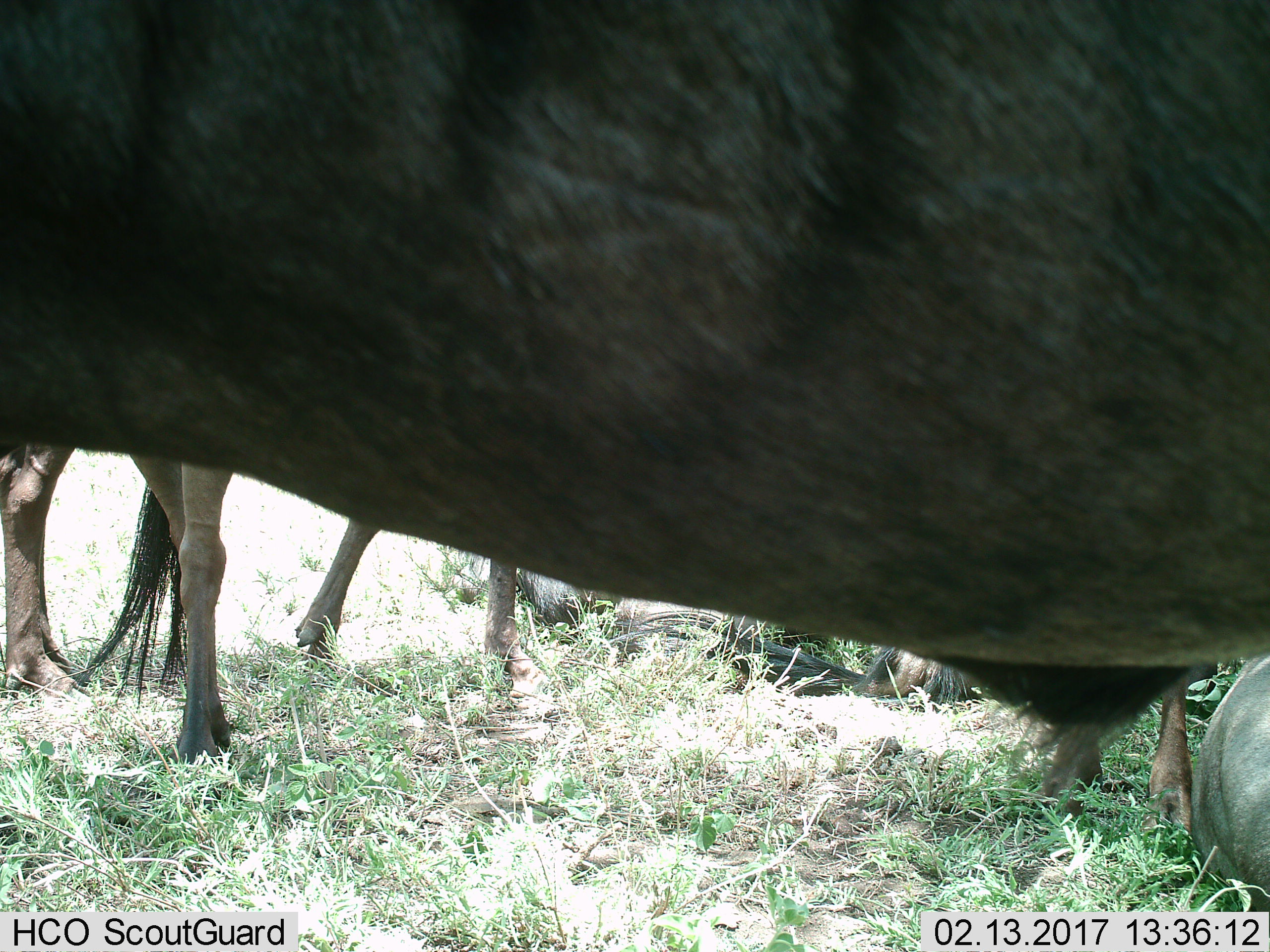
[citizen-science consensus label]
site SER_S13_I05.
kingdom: Animalia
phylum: Chordata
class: Mammalia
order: Artiodactyla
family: Bovidae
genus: Connochaetes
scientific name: Connochaetes taurinus taurinus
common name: blue wildebeest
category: wildebeestblue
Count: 6.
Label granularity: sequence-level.